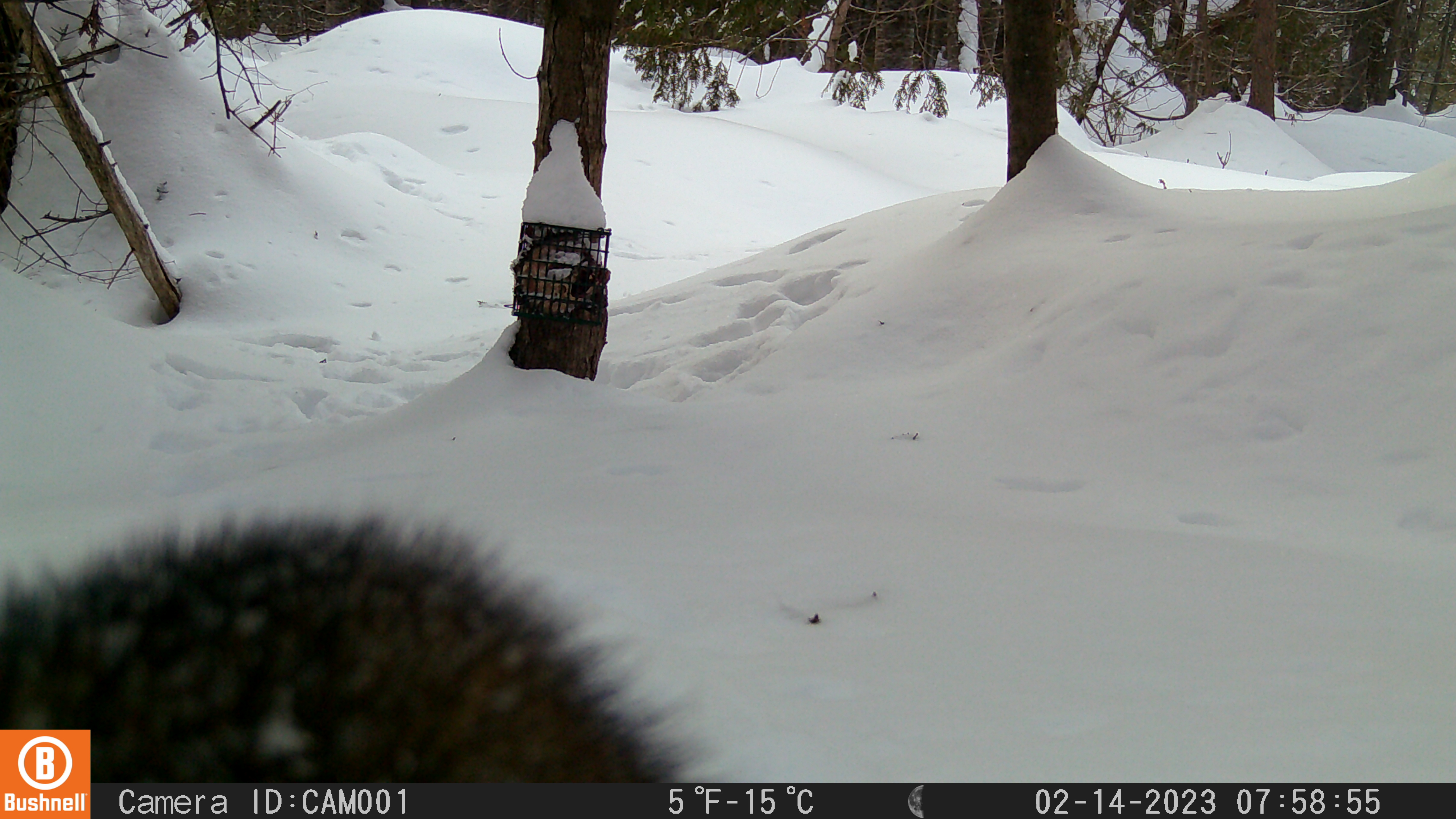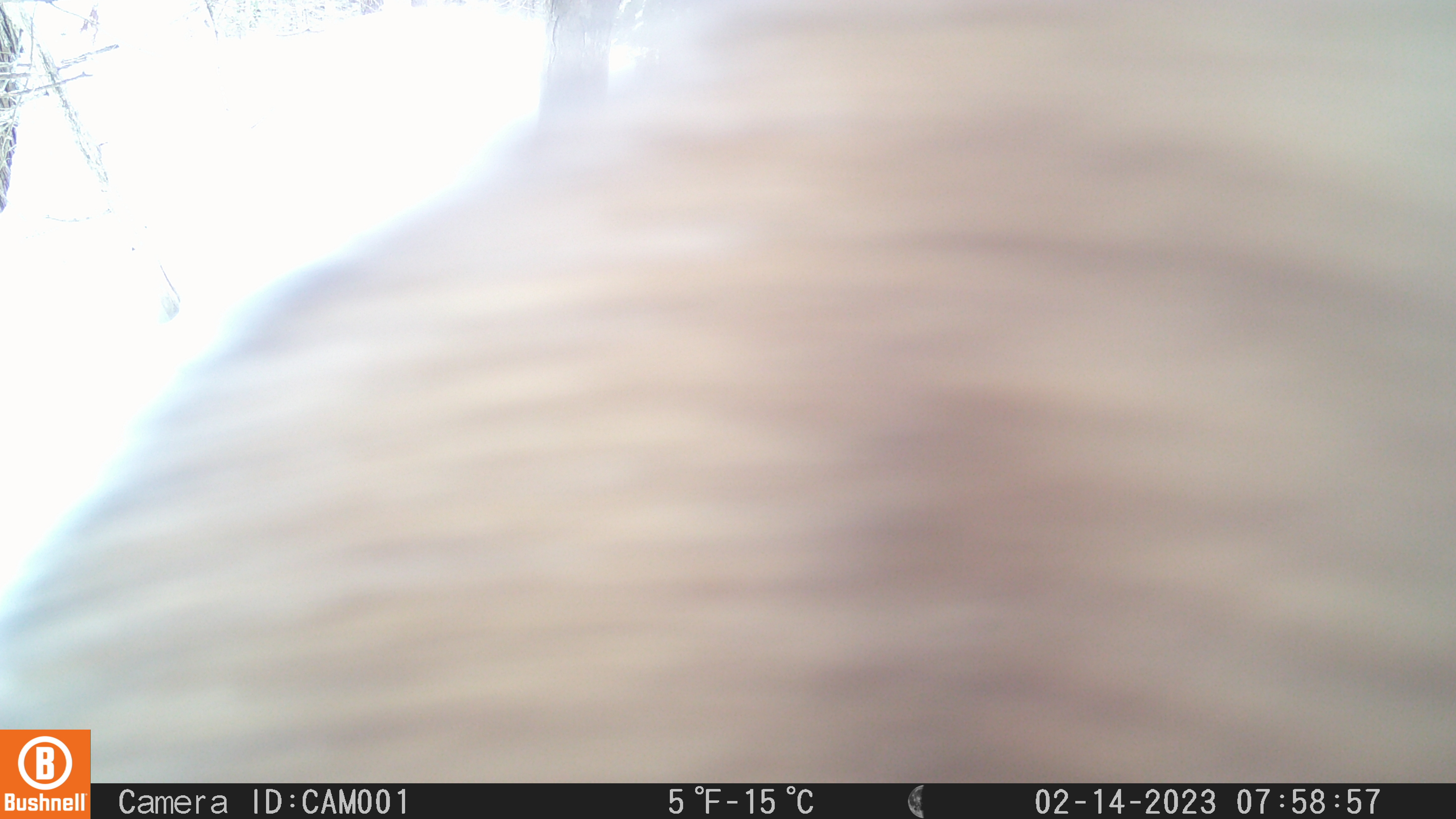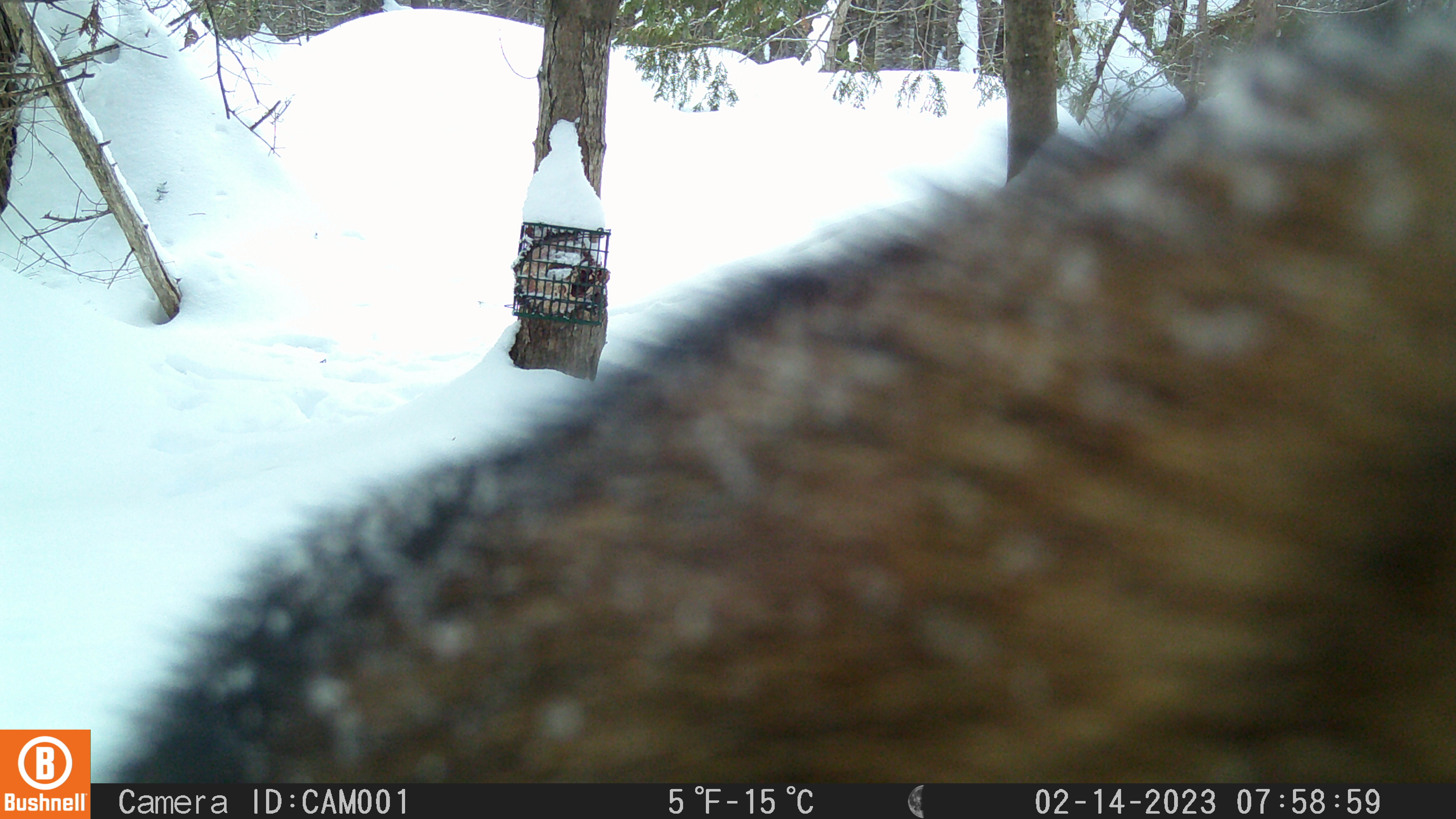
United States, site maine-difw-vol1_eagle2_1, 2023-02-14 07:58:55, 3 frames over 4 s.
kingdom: Animalia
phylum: Chordata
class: Mammalia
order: Carnivora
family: Mustelidae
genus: Pekania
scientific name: Pekania pennanti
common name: fisher